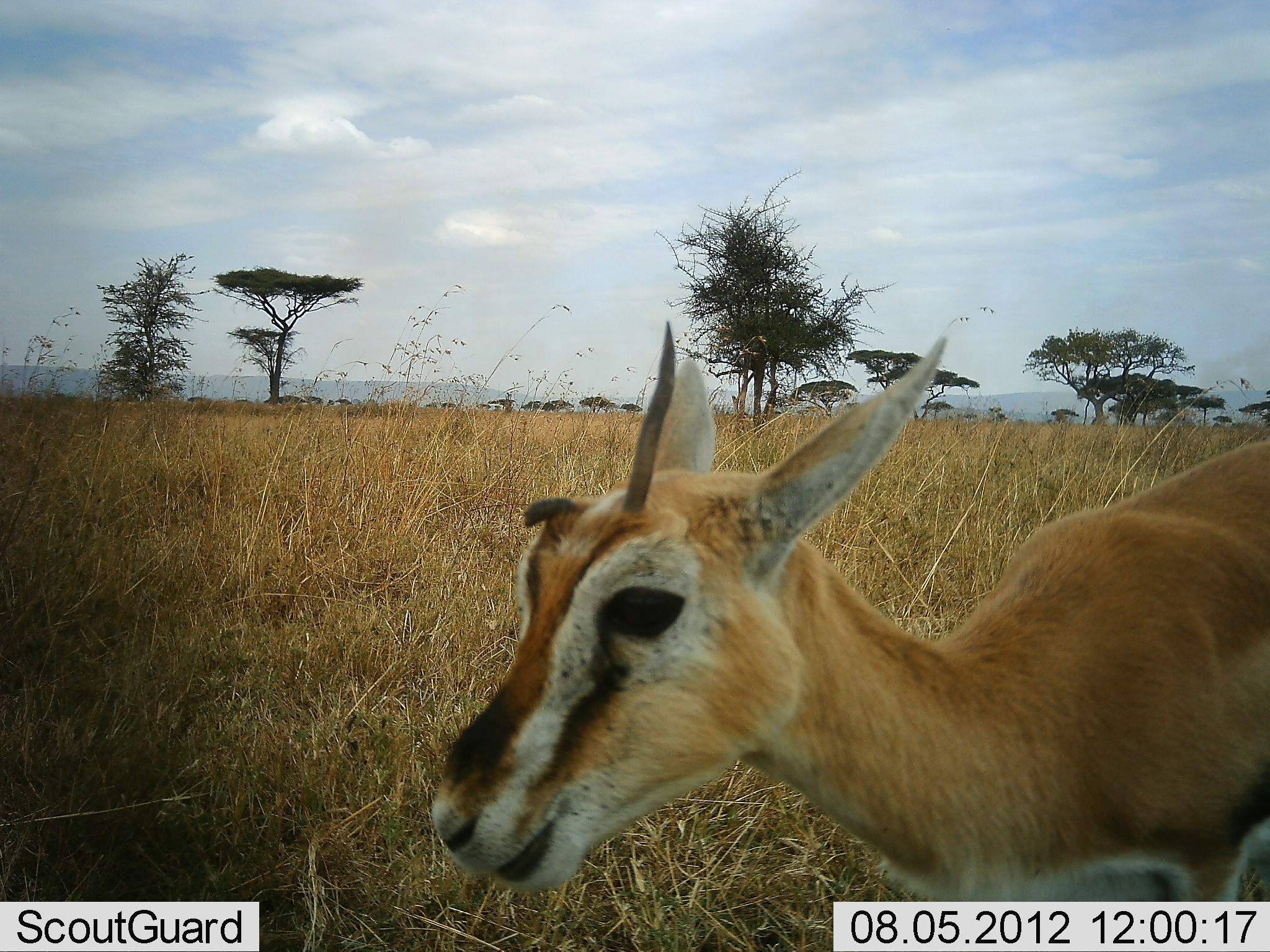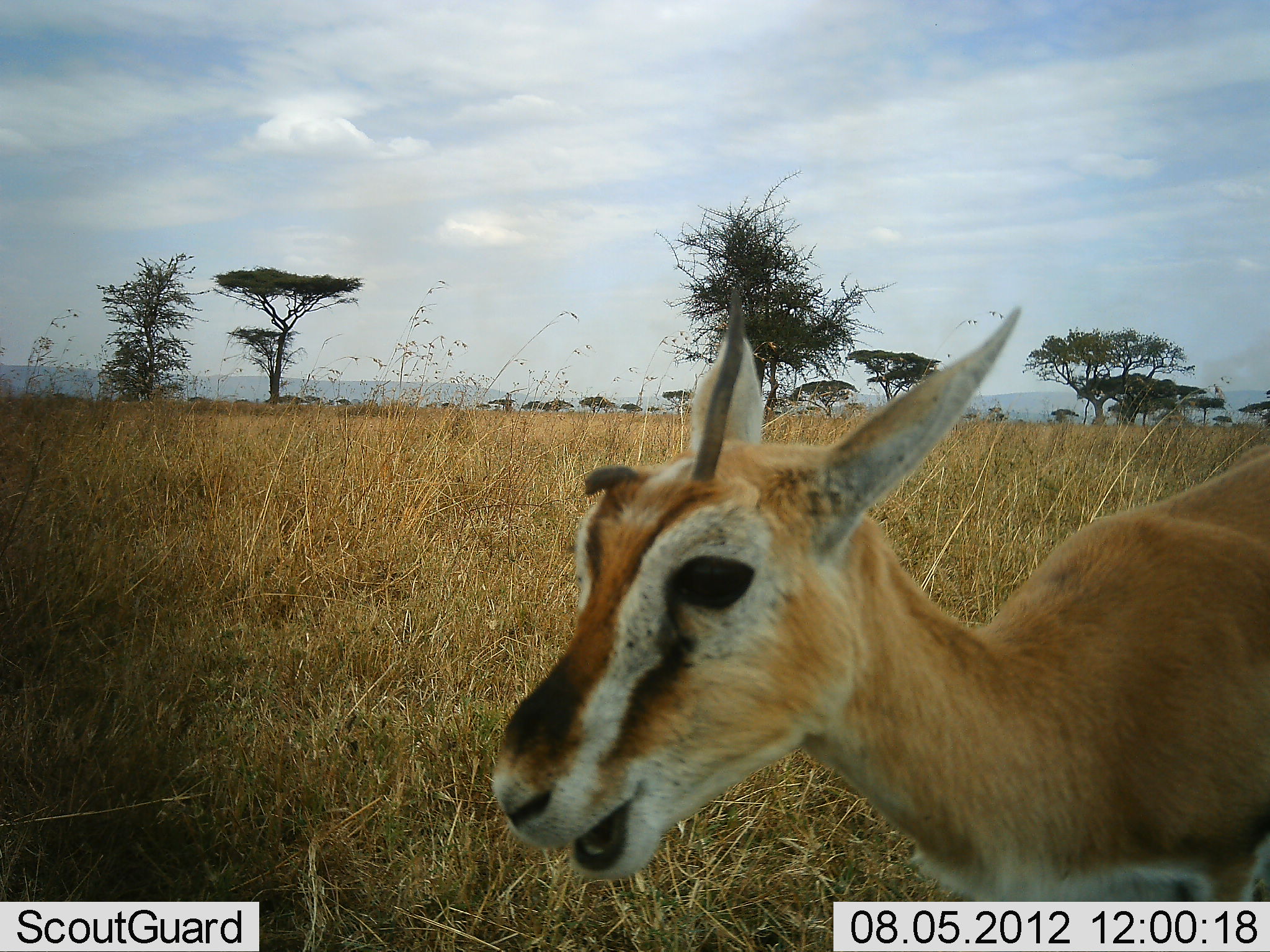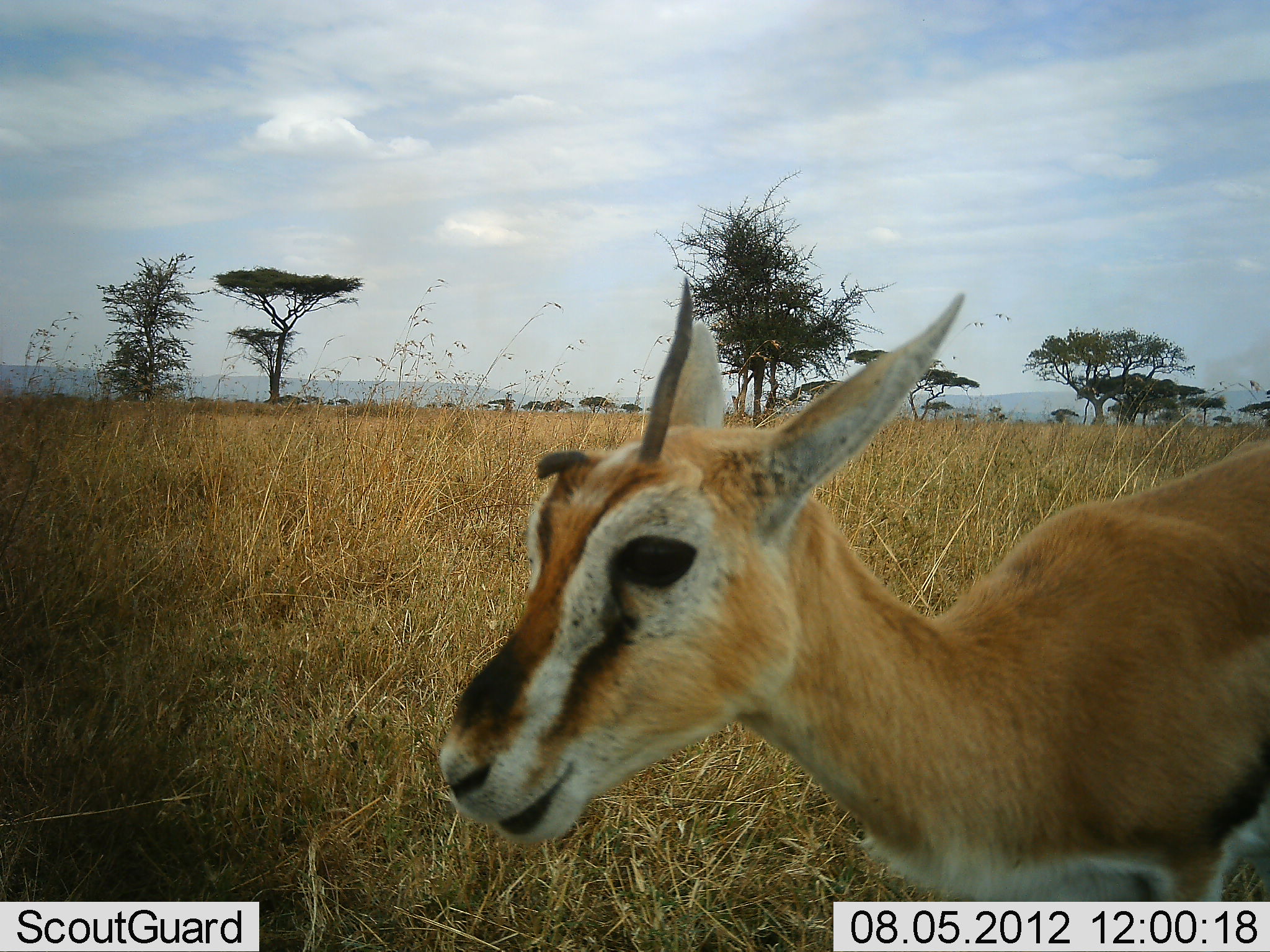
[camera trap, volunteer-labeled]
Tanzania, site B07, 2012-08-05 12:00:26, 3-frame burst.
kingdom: Animalia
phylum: Chordata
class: Mammalia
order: Artiodactyla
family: Bovidae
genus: Eudorcas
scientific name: Eudorcas thomsonii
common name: thomson's gazelle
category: gazellethomsons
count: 1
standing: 40%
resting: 0%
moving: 20%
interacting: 10%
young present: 0%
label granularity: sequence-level